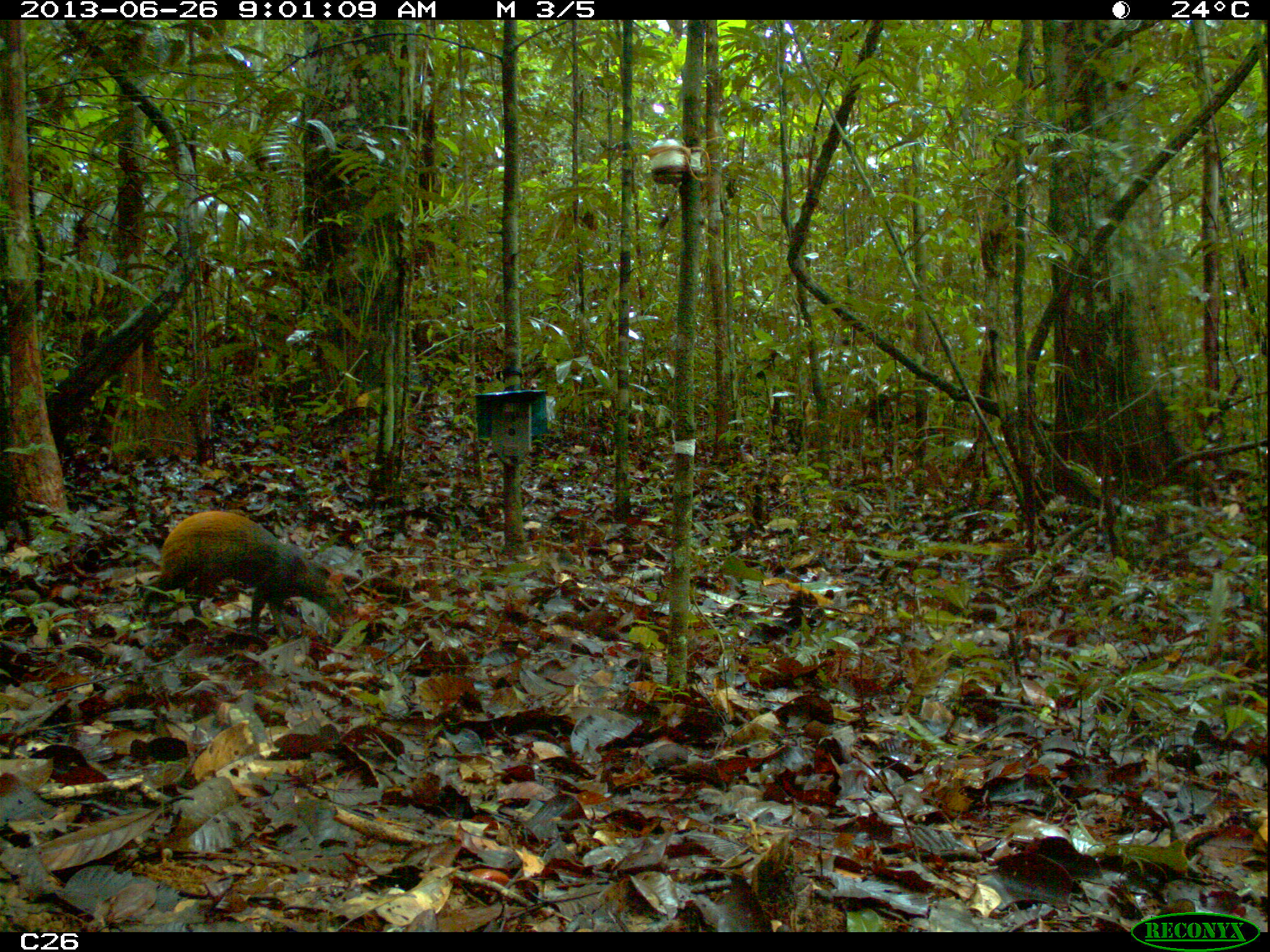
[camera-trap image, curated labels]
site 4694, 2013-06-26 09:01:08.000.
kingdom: Animalia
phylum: Chordata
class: Mammalia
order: Rodentia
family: Dasyproctidae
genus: Dasyprocta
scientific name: Dasyprocta leporina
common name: red-rumped agouti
Dasyprocta leporina (red-rumped agouti), count 1.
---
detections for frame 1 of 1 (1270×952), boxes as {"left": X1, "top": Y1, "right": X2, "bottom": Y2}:
dasyprocta leporina: {"left": 139, "top": 509, "right": 355, "bottom": 639}